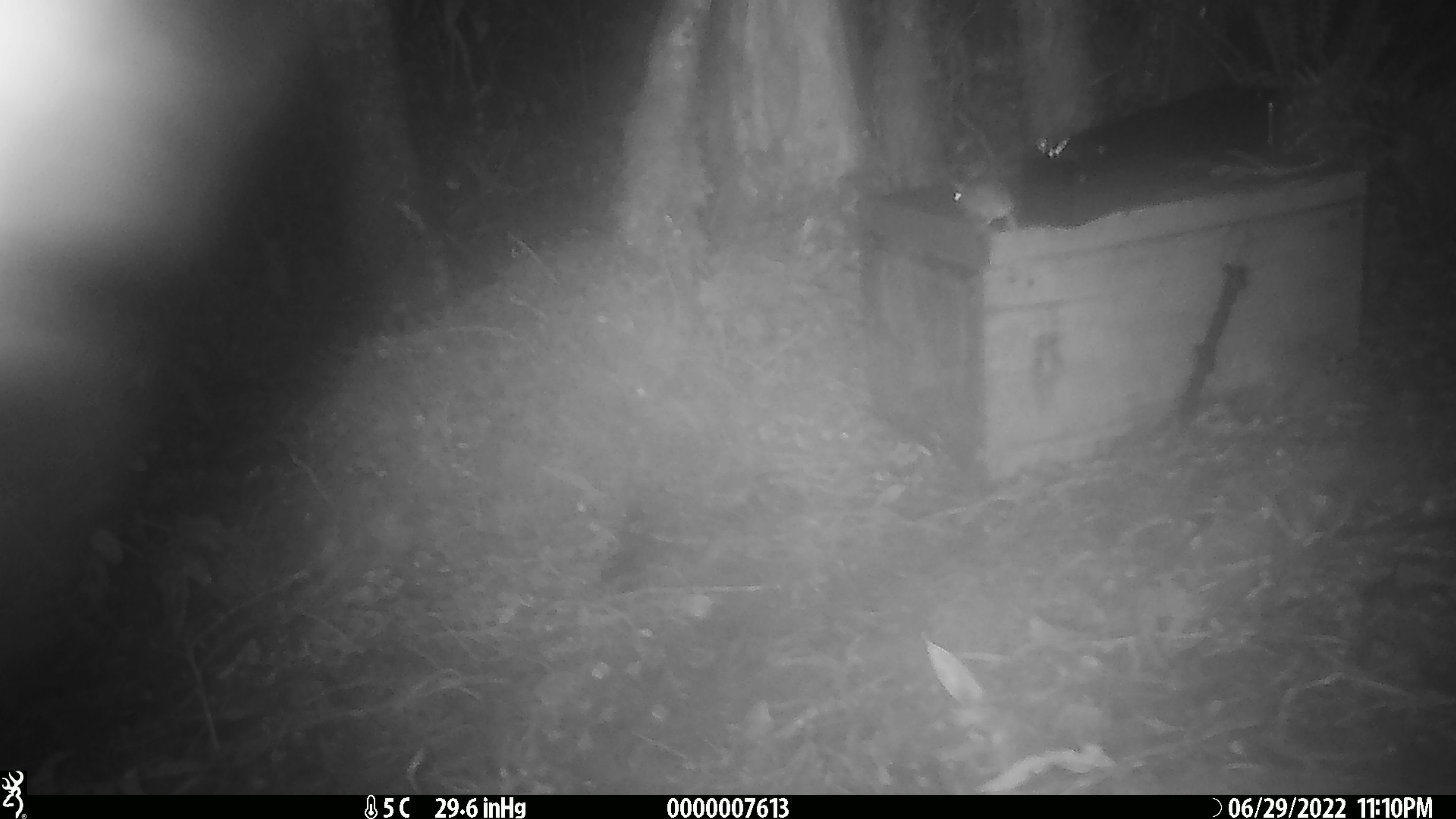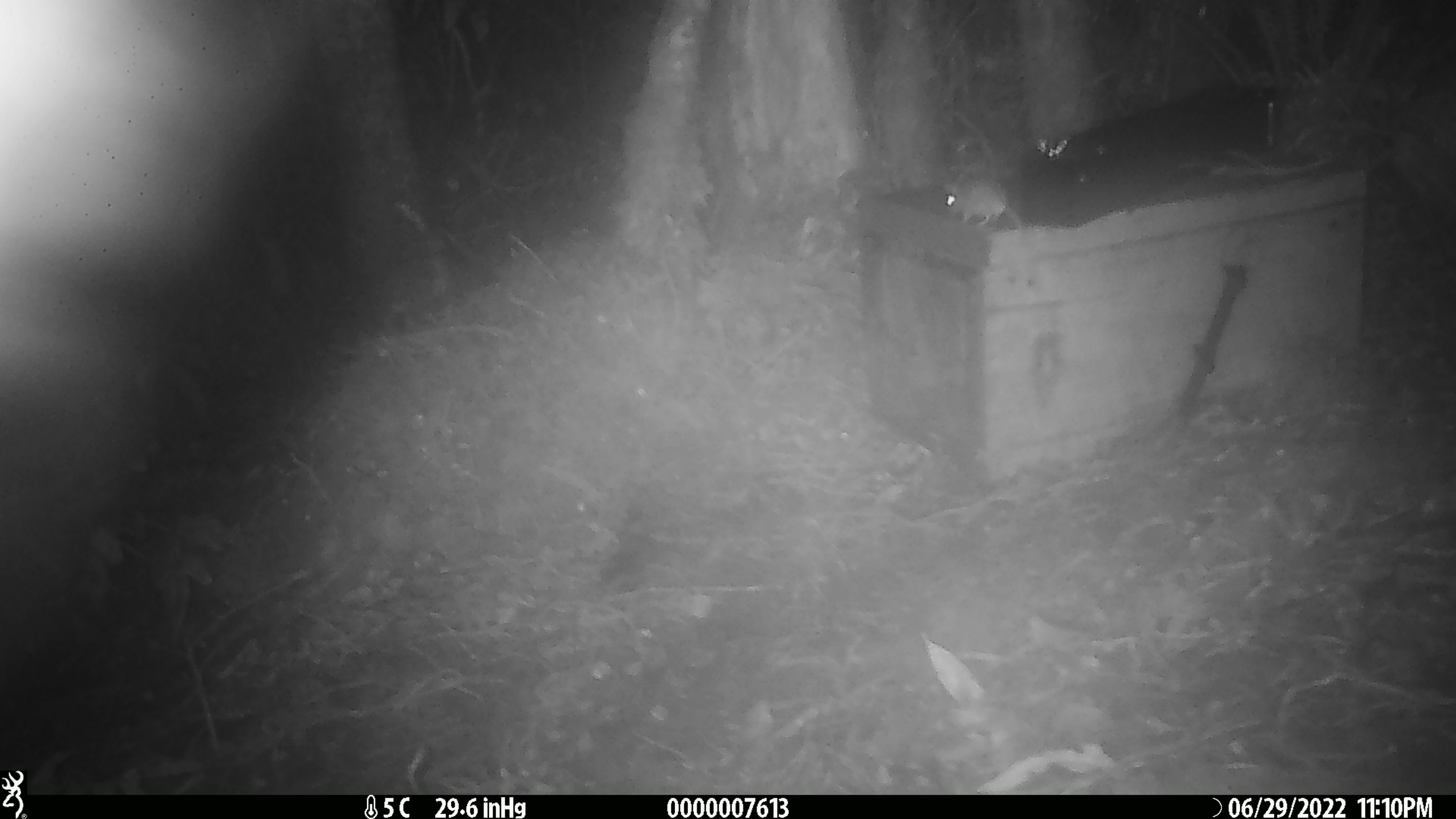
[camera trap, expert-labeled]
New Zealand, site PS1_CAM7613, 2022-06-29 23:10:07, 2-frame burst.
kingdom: Animalia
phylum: Chordata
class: Mammalia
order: Rodentia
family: Muridae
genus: Mus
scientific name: Mus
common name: mouse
Mouse (Mus).